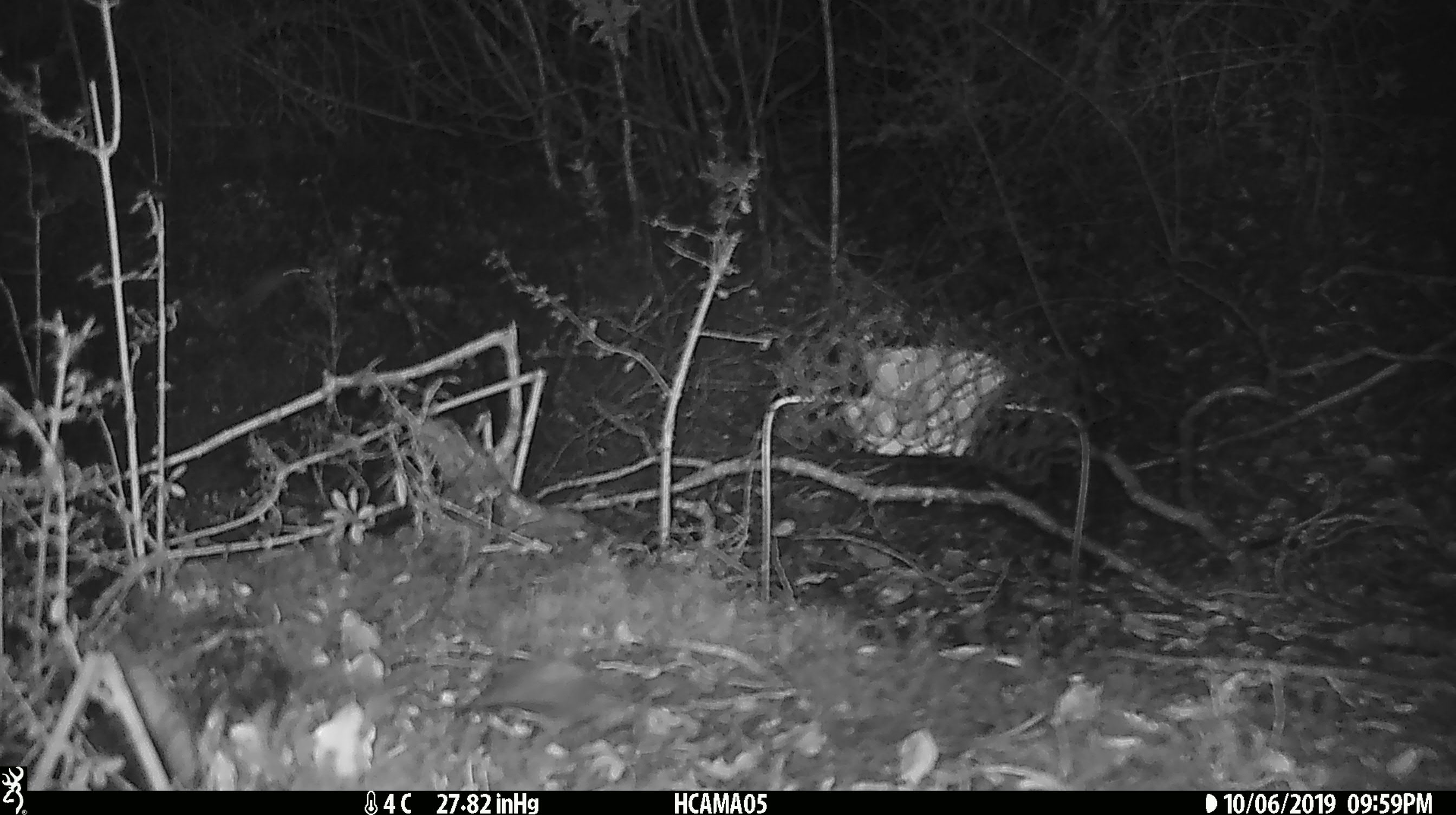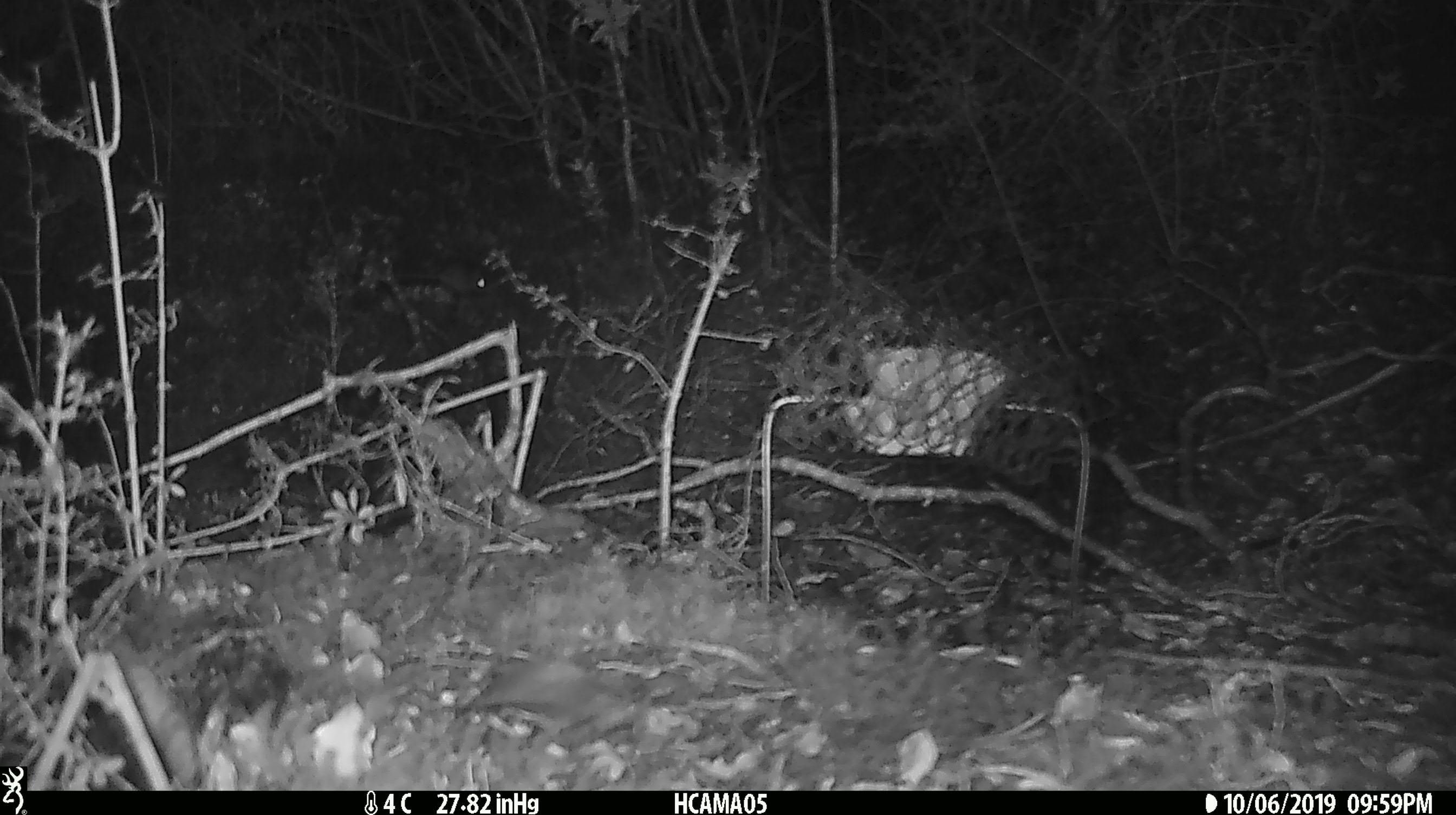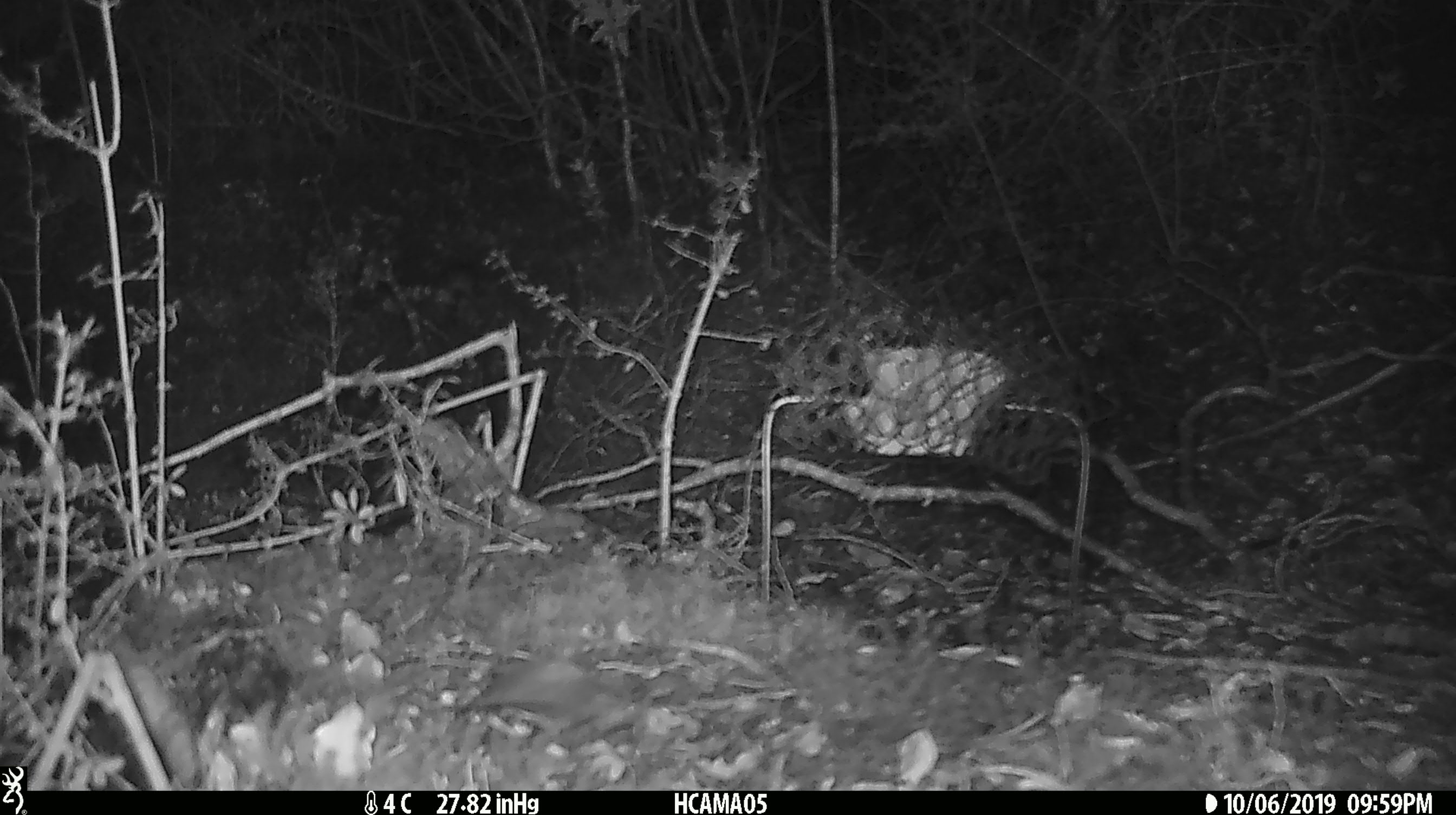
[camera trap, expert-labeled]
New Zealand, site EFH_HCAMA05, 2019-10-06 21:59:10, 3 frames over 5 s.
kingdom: Animalia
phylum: Chordata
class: Mammalia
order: Rodentia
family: Muridae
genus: Mus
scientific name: Mus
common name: mouse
Mouse (Mus).